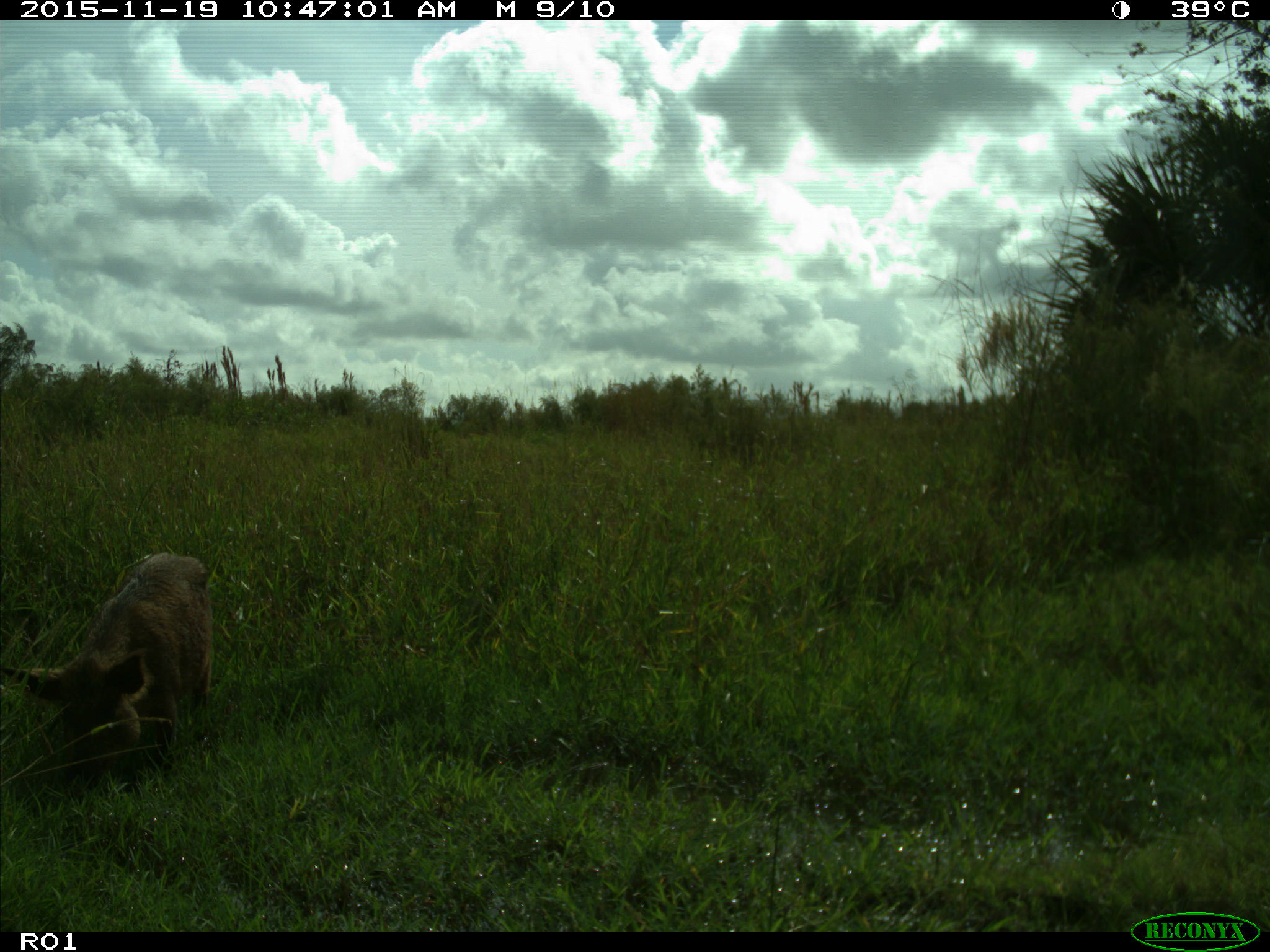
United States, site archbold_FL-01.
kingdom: Animalia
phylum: Chordata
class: Mammalia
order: Artiodactyla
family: Suidae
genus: Sus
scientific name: Sus scrofa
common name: wild boar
Sus scrofa (wild boar).